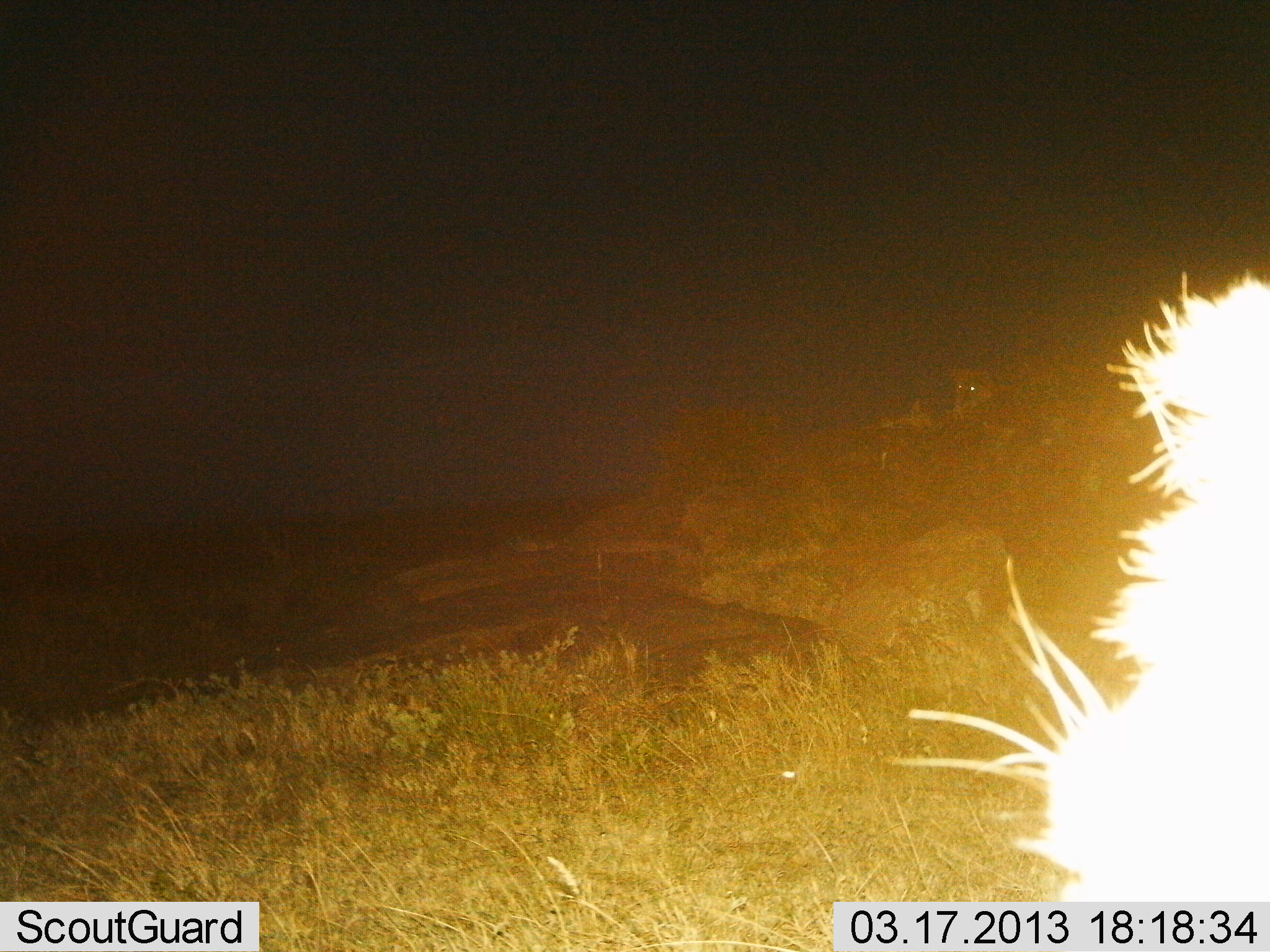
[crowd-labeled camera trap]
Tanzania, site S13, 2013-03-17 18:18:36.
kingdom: Animalia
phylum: Chordata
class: Mammalia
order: Carnivora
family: Felidae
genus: Panthera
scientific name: Panthera leo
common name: lion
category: lionfemale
Lionfemale (lion) (Panthera leo), count 2. Behavior (volunteer vote fractions): standing 29%, resting 100%, moving 0%, interacting 0%. Young present (vote fraction): 0%. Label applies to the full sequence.